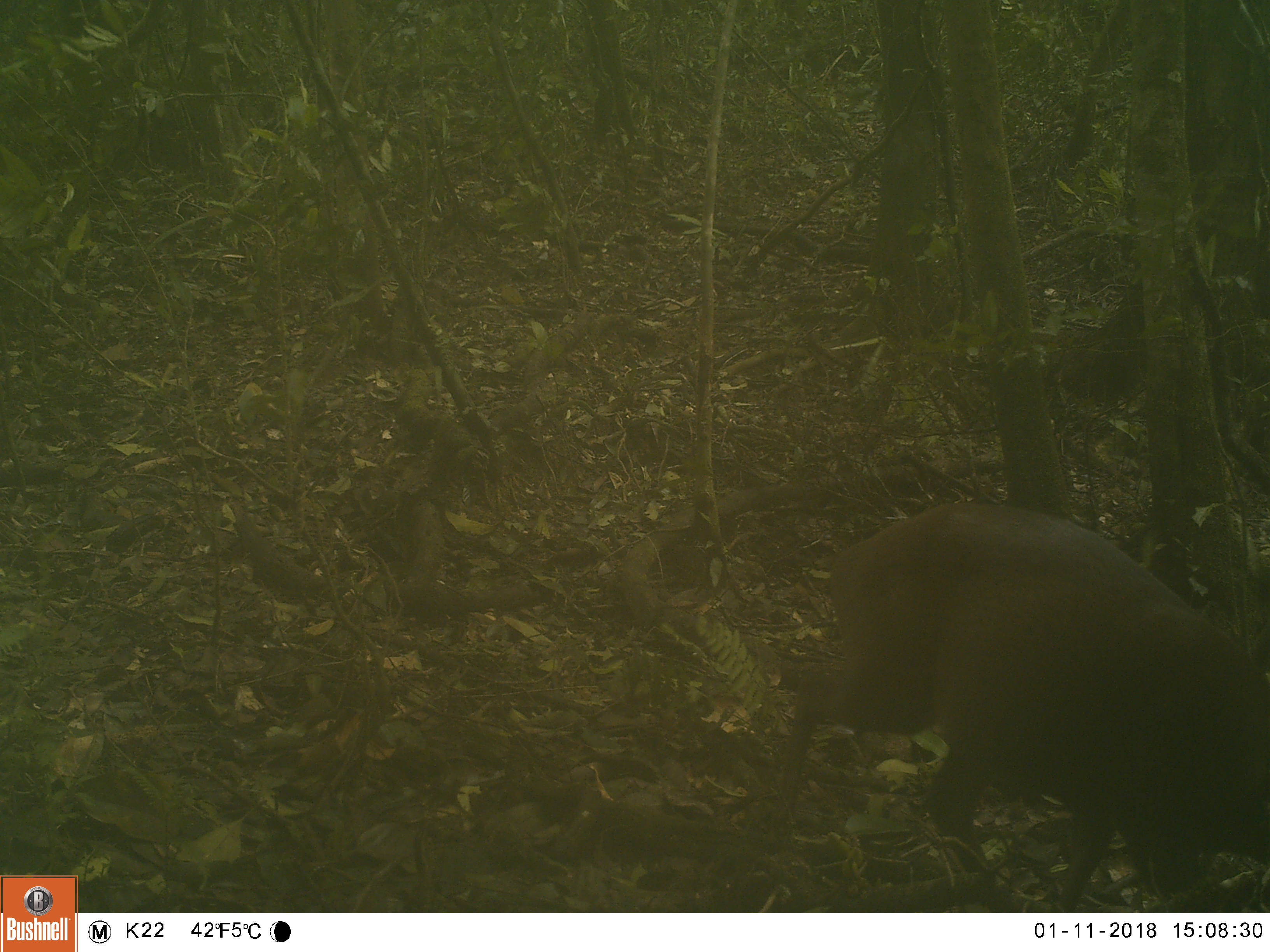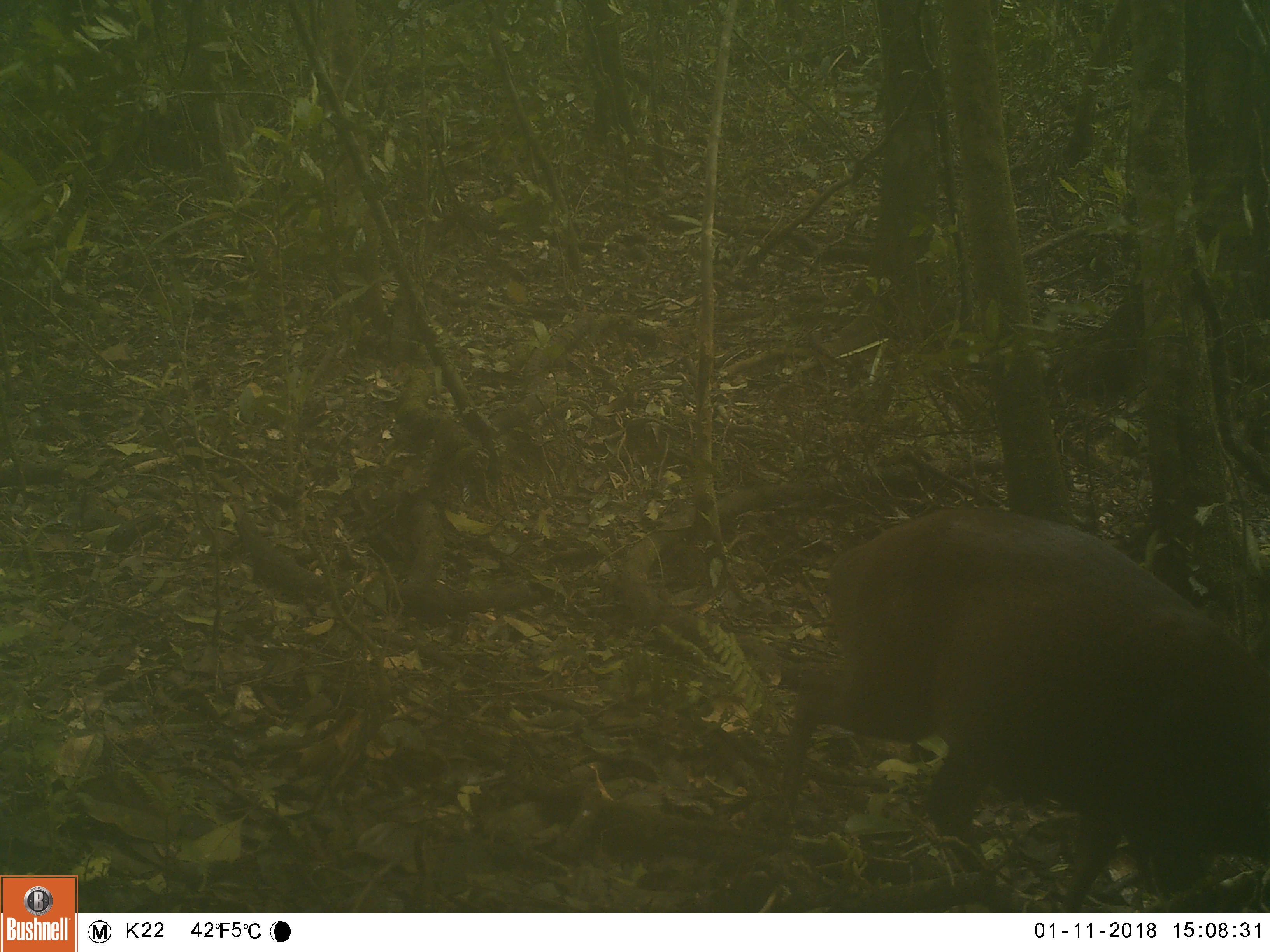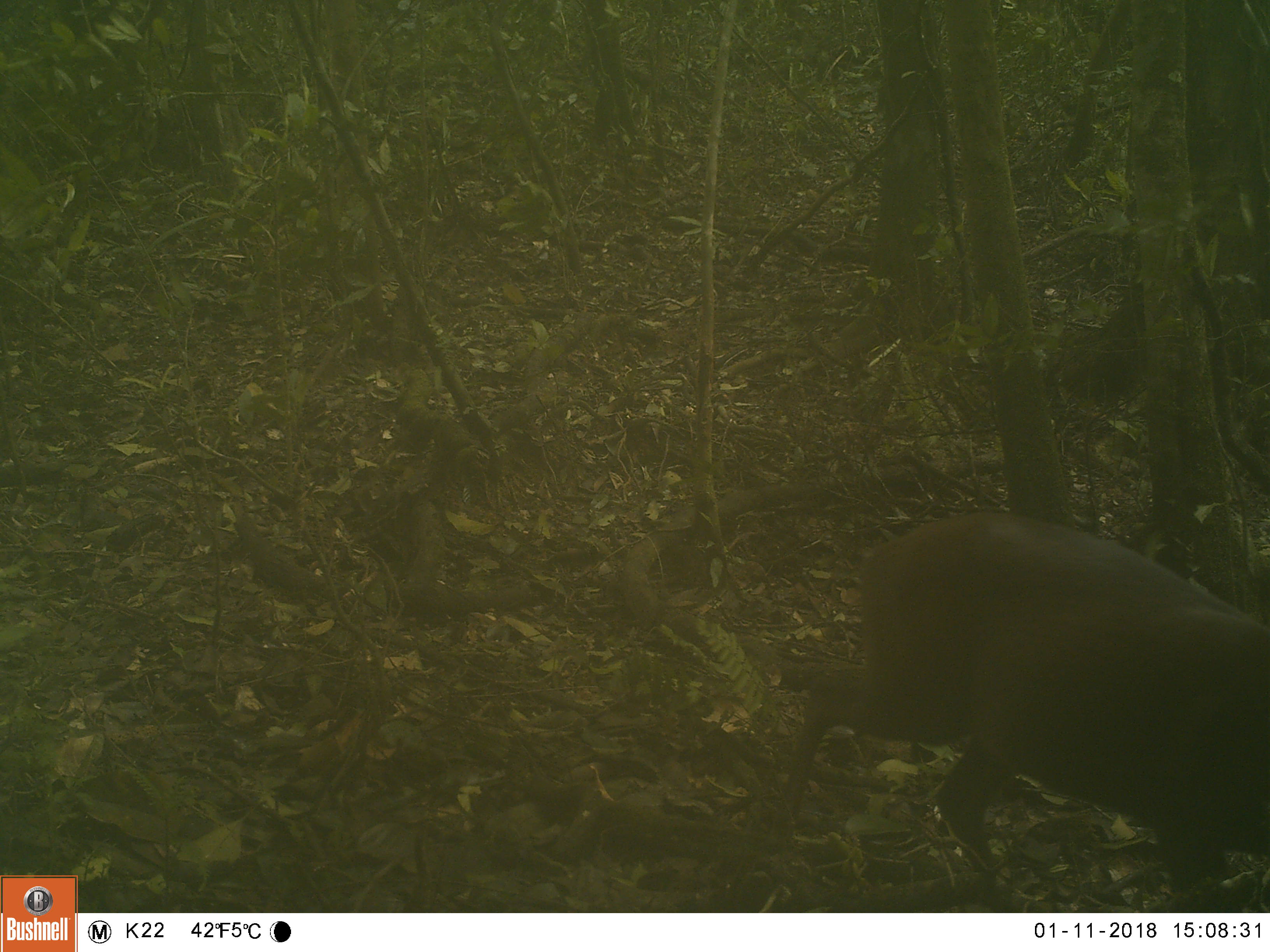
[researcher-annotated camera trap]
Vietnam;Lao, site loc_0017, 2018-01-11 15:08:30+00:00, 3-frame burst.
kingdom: Animalia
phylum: Chordata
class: Mammalia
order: Artiodactyla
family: Cervidae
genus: Muntiacus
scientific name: Muntiacus rooseveltorum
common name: roosevelt's muntjac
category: roosevelts muntjac group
Roosevelts muntjac group (roosevelt's muntjac) (Muntiacus rooseveltorum). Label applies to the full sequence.